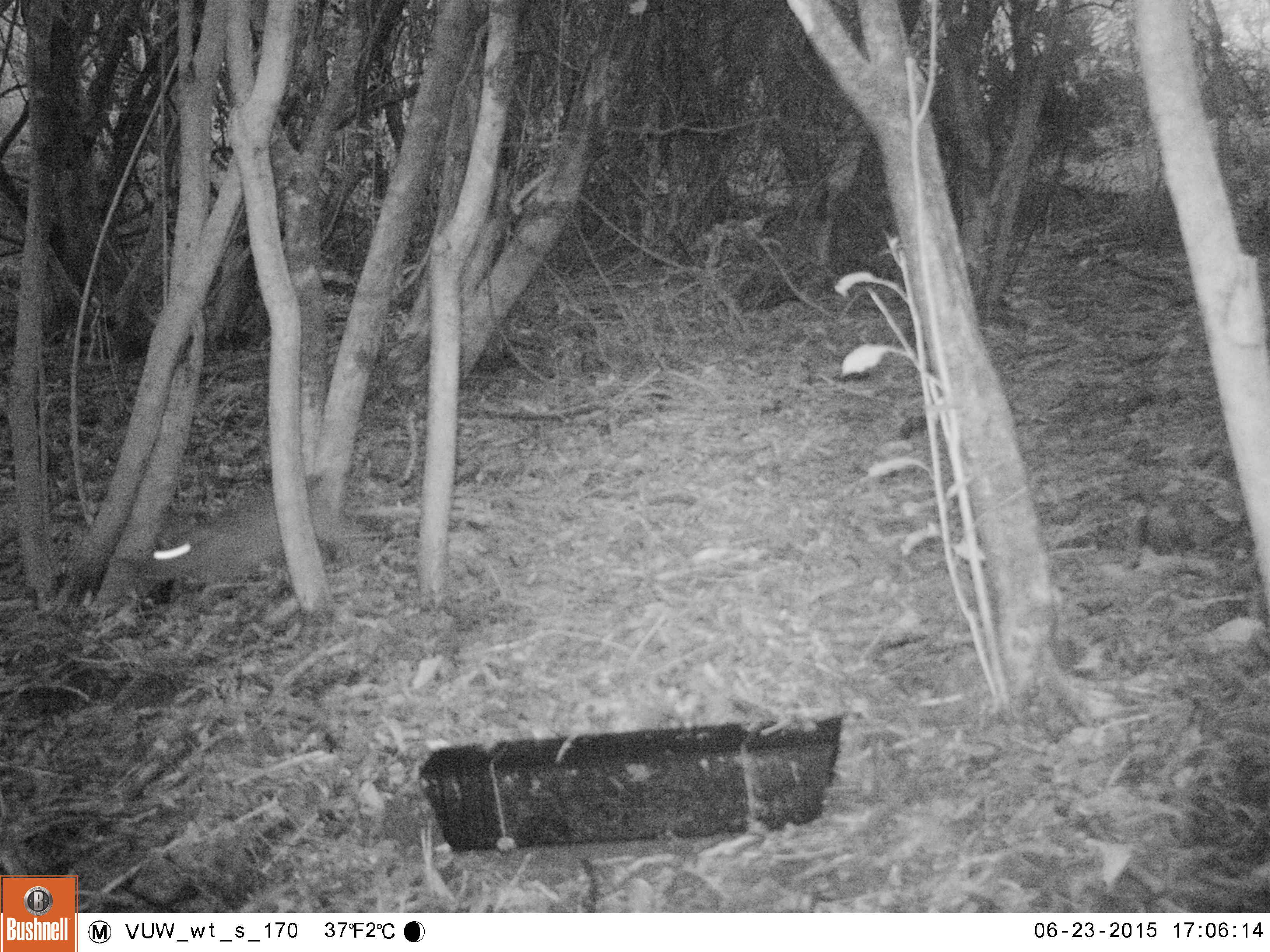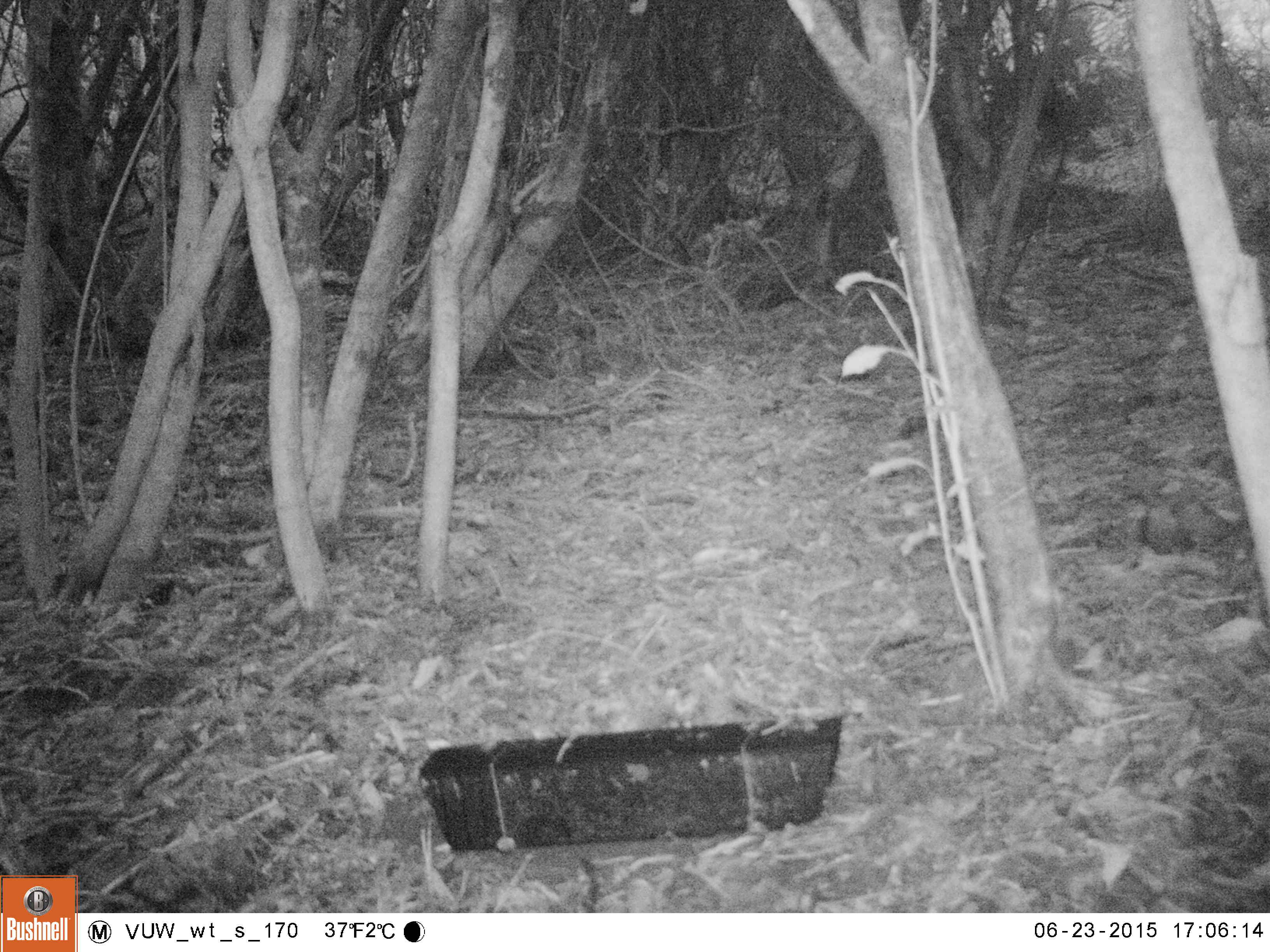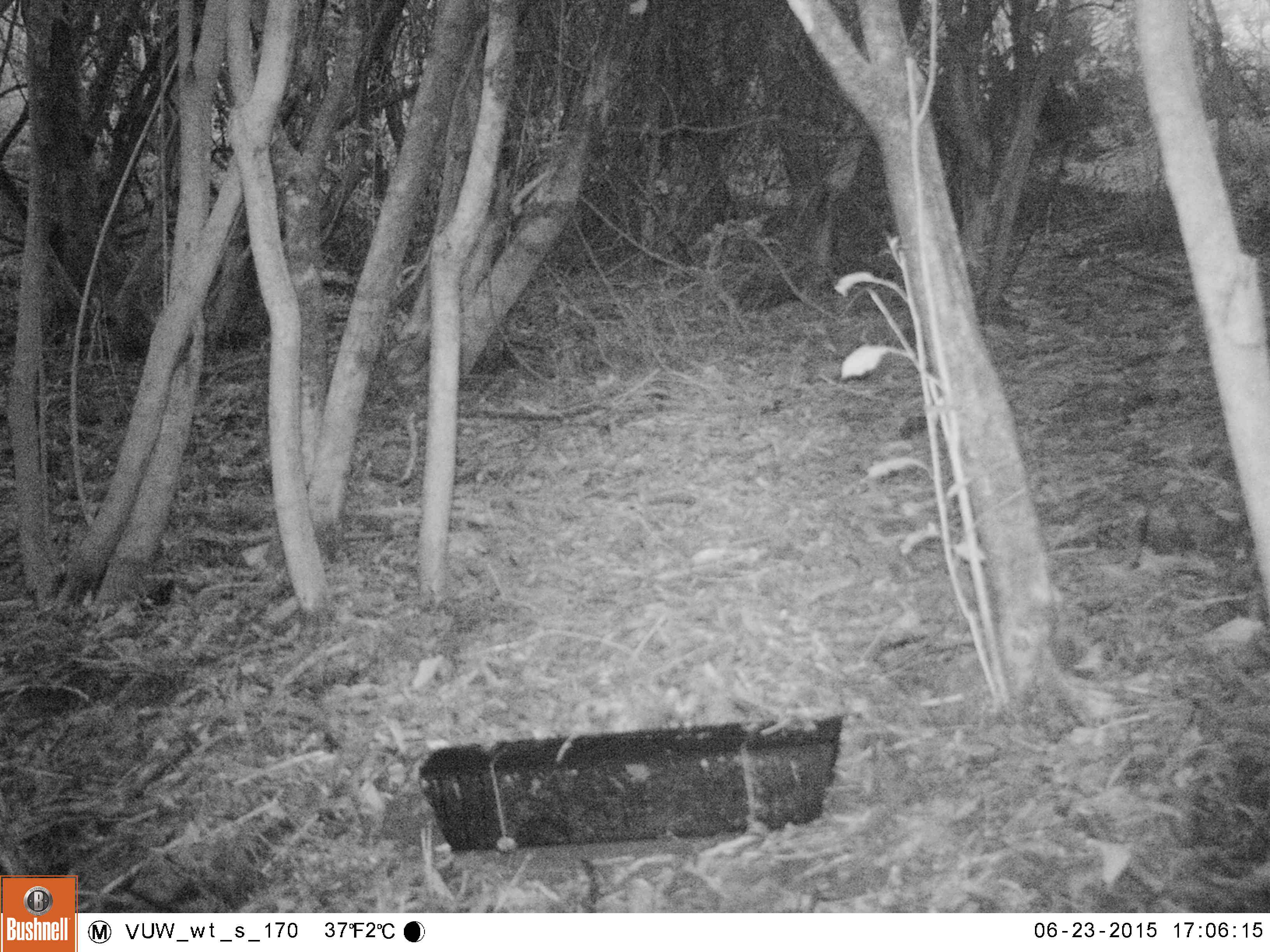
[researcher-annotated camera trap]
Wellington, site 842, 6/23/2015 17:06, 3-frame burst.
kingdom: Animalia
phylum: Chordata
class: Mammalia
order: Lagomorpha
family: Leporidae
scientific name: Leporidae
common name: rabbit